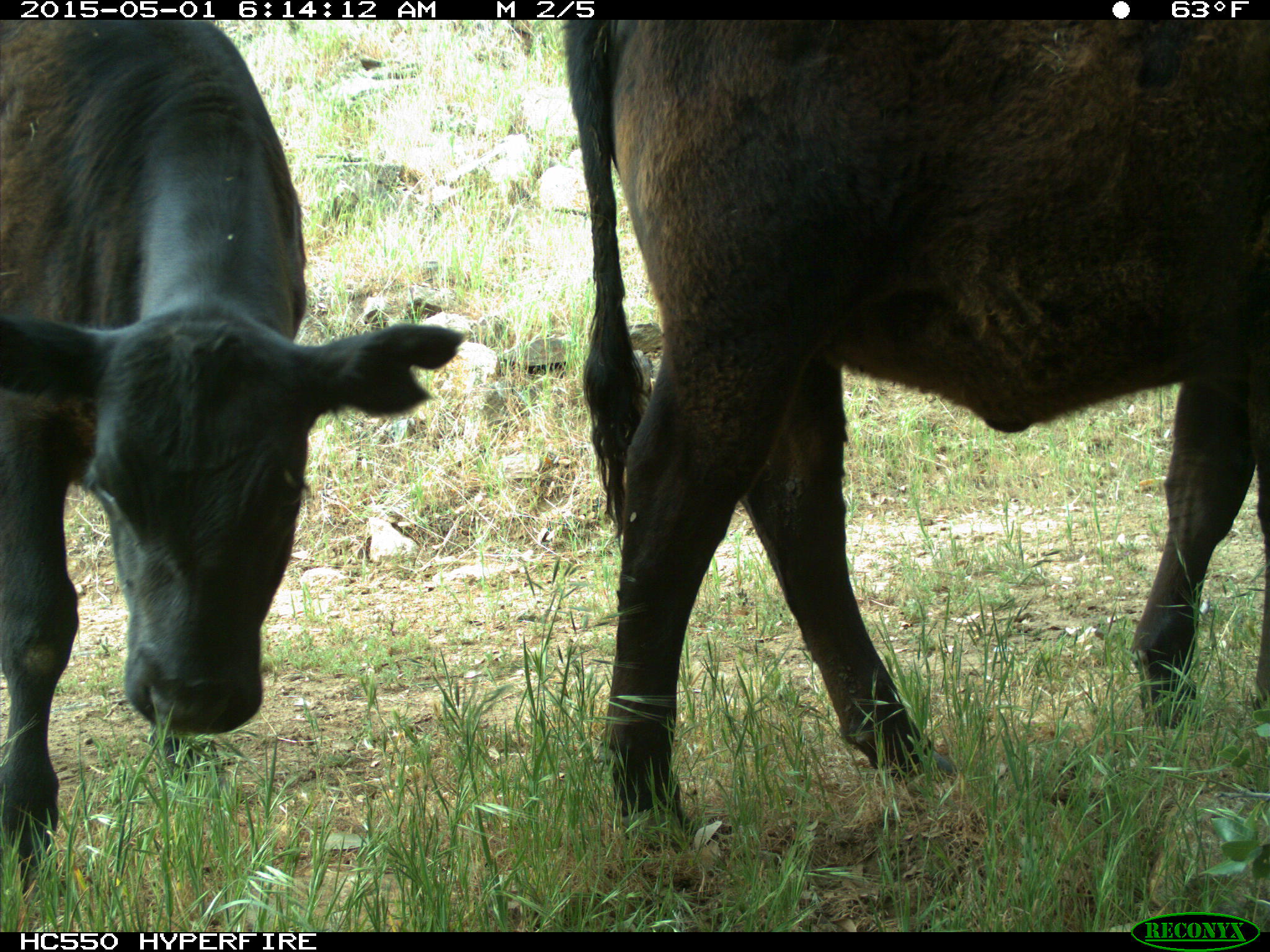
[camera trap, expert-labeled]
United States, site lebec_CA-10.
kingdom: Animalia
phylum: Chordata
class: Mammalia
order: Artiodactyla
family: Bovidae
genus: Bos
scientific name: Bos taurus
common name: domestic cow